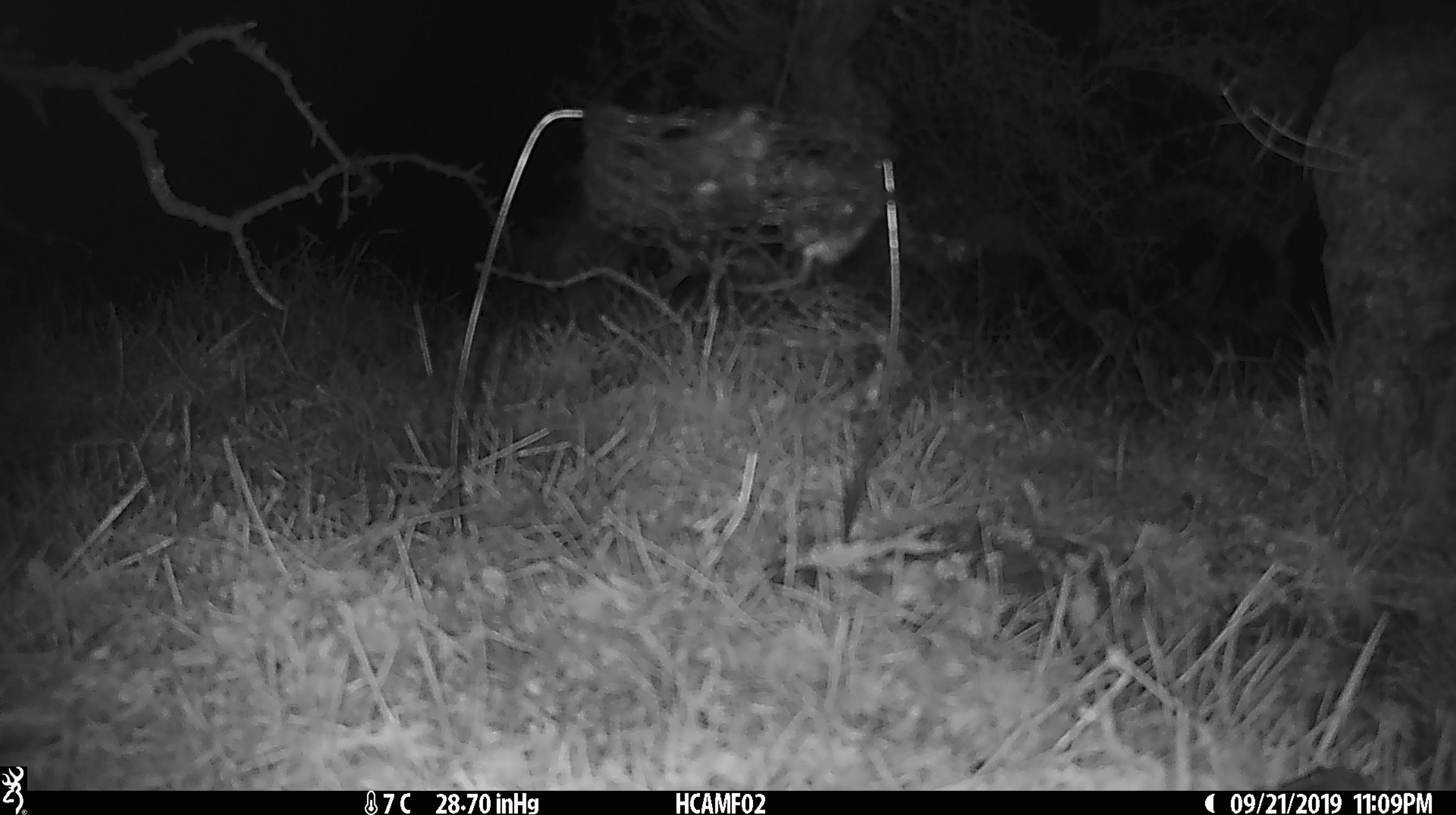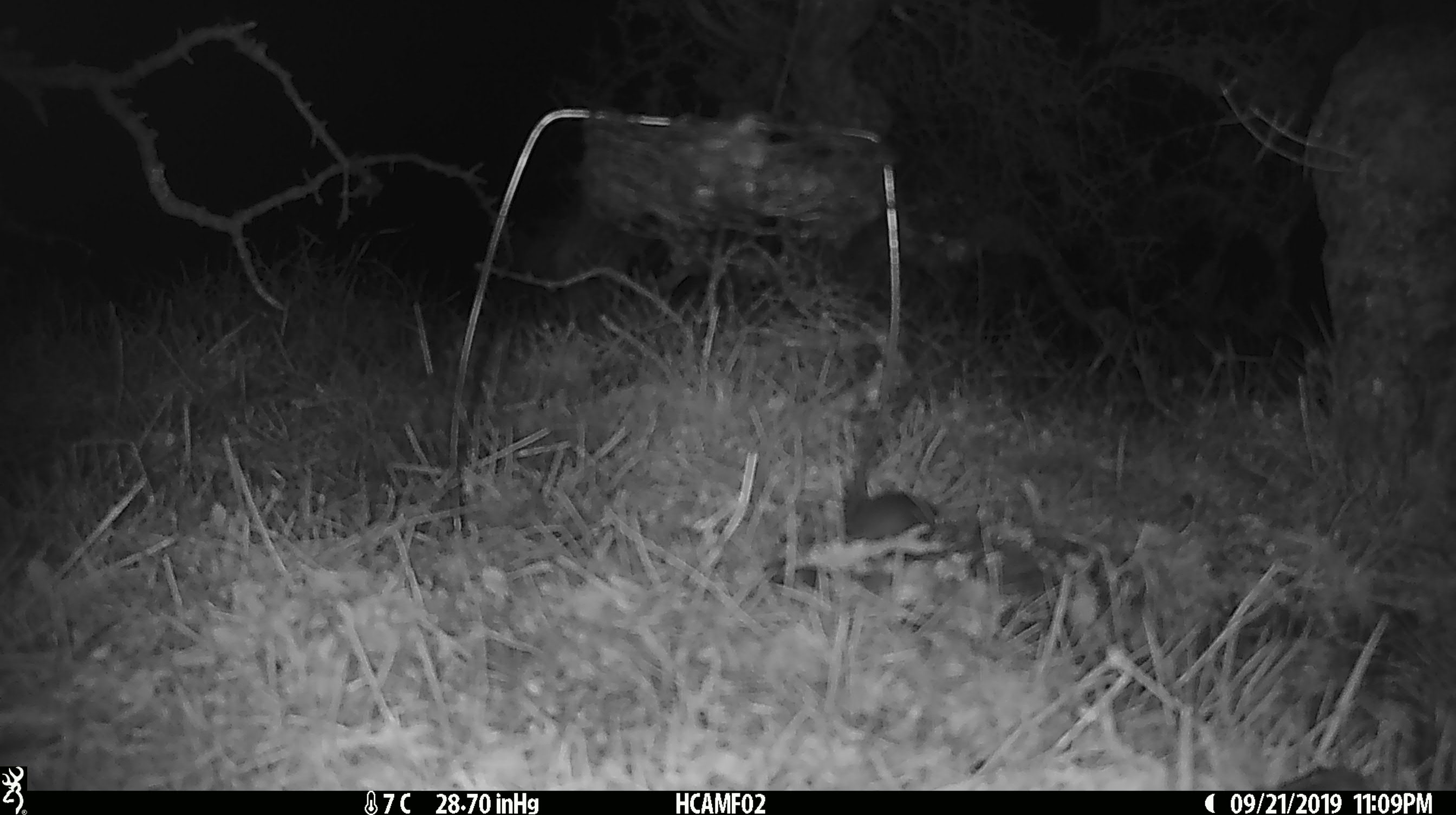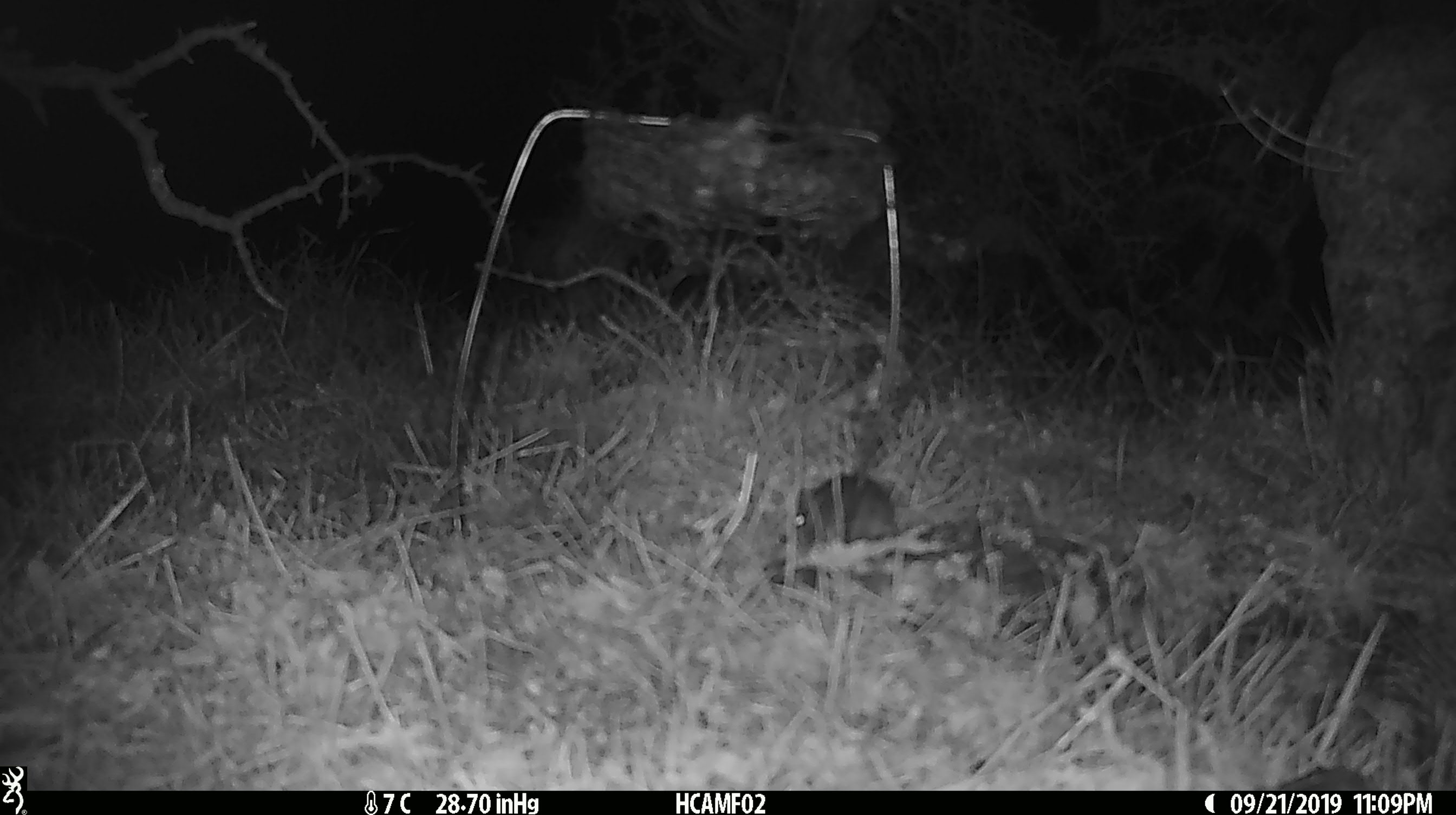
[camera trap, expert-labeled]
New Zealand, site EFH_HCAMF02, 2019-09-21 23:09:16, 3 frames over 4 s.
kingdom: Animalia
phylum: Chordata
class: Mammalia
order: Rodentia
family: Muridae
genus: Mus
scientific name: Mus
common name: mouse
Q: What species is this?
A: Mouse (Mus).